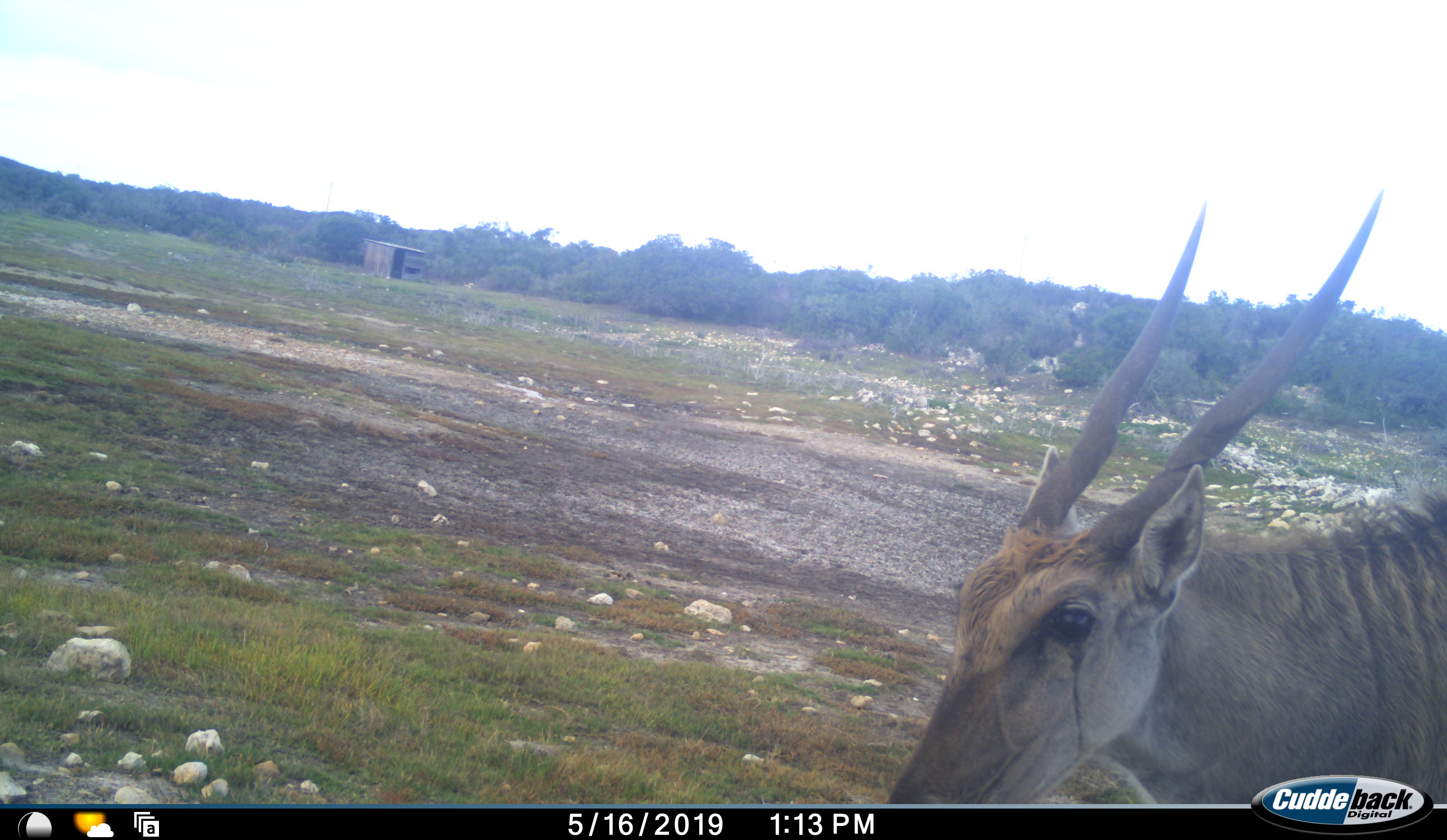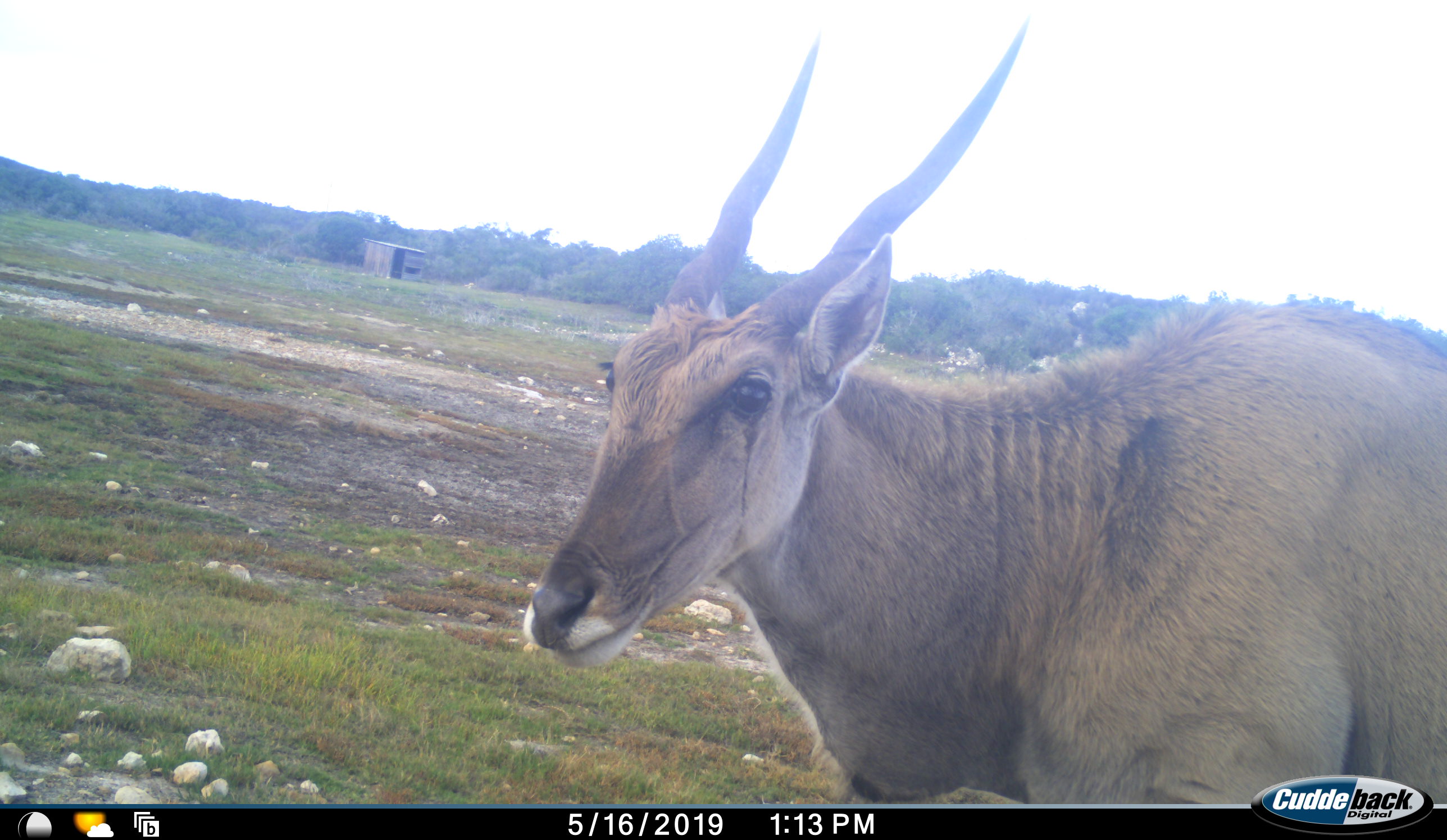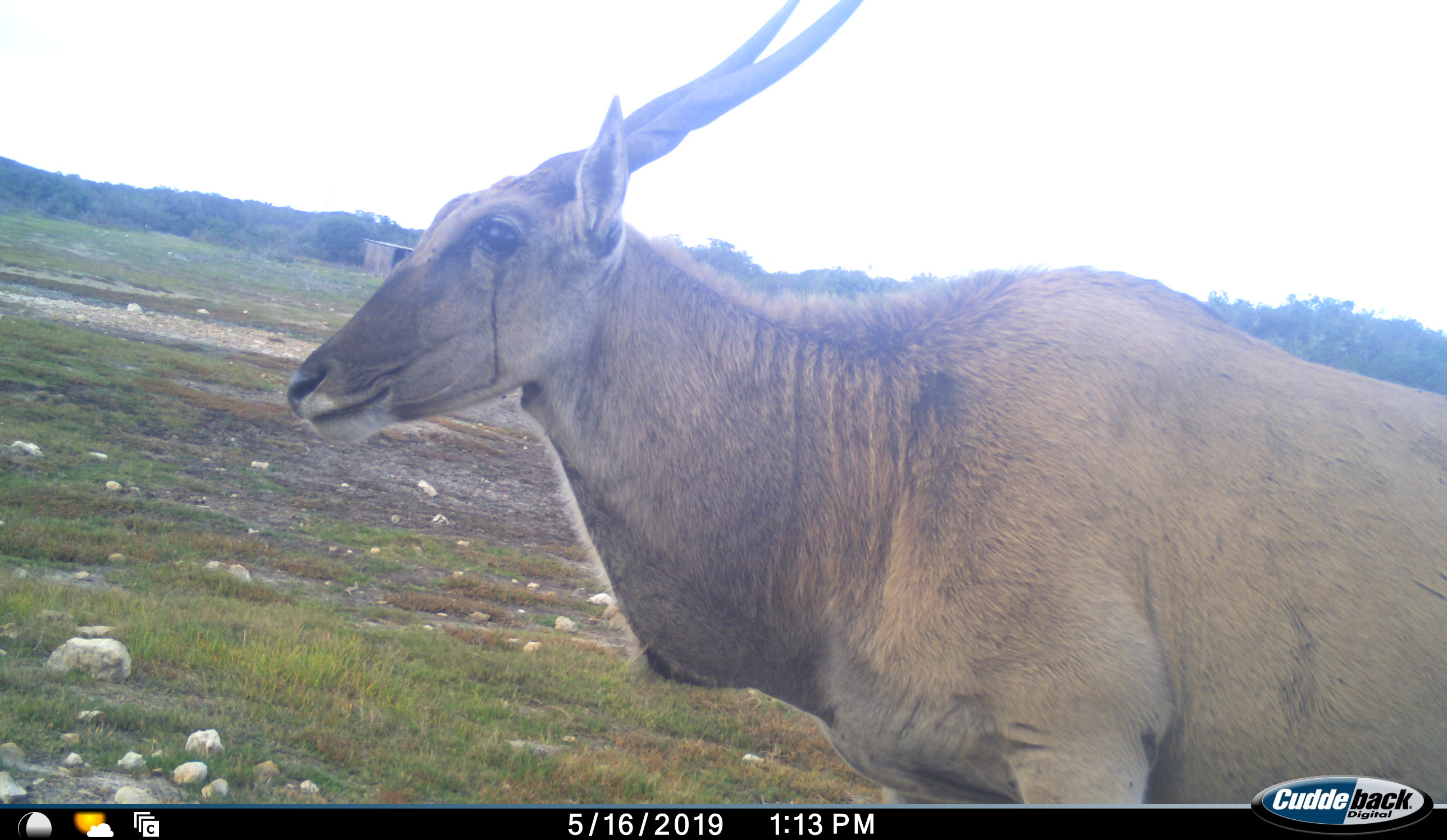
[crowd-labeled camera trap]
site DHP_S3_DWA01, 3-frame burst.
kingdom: Animalia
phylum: Chordata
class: Mammalia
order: Artiodactyla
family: Bovidae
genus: Tragelaphus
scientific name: Tragelaphus oryx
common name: eland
Eland (Tragelaphus oryx), count 1. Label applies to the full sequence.